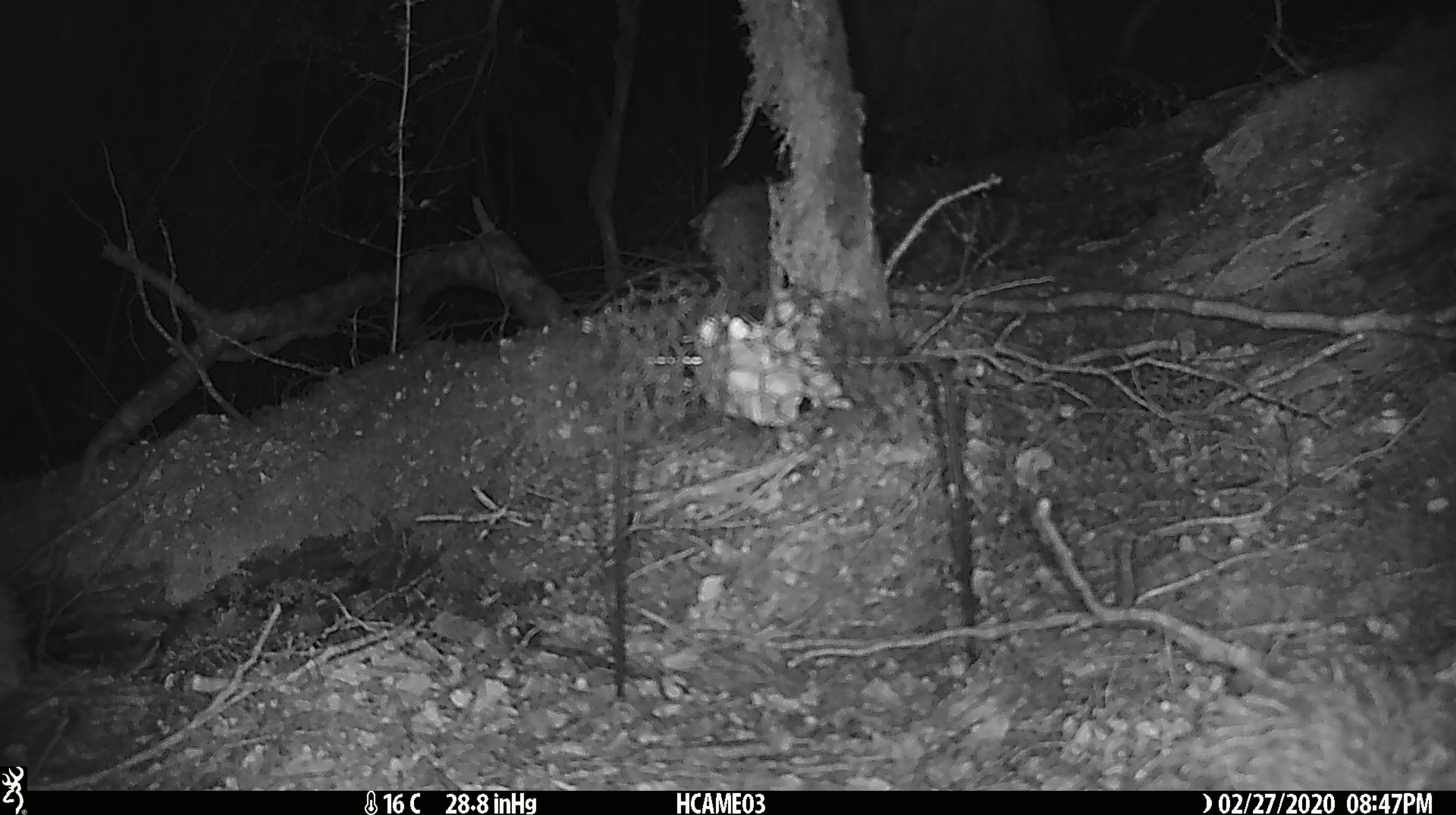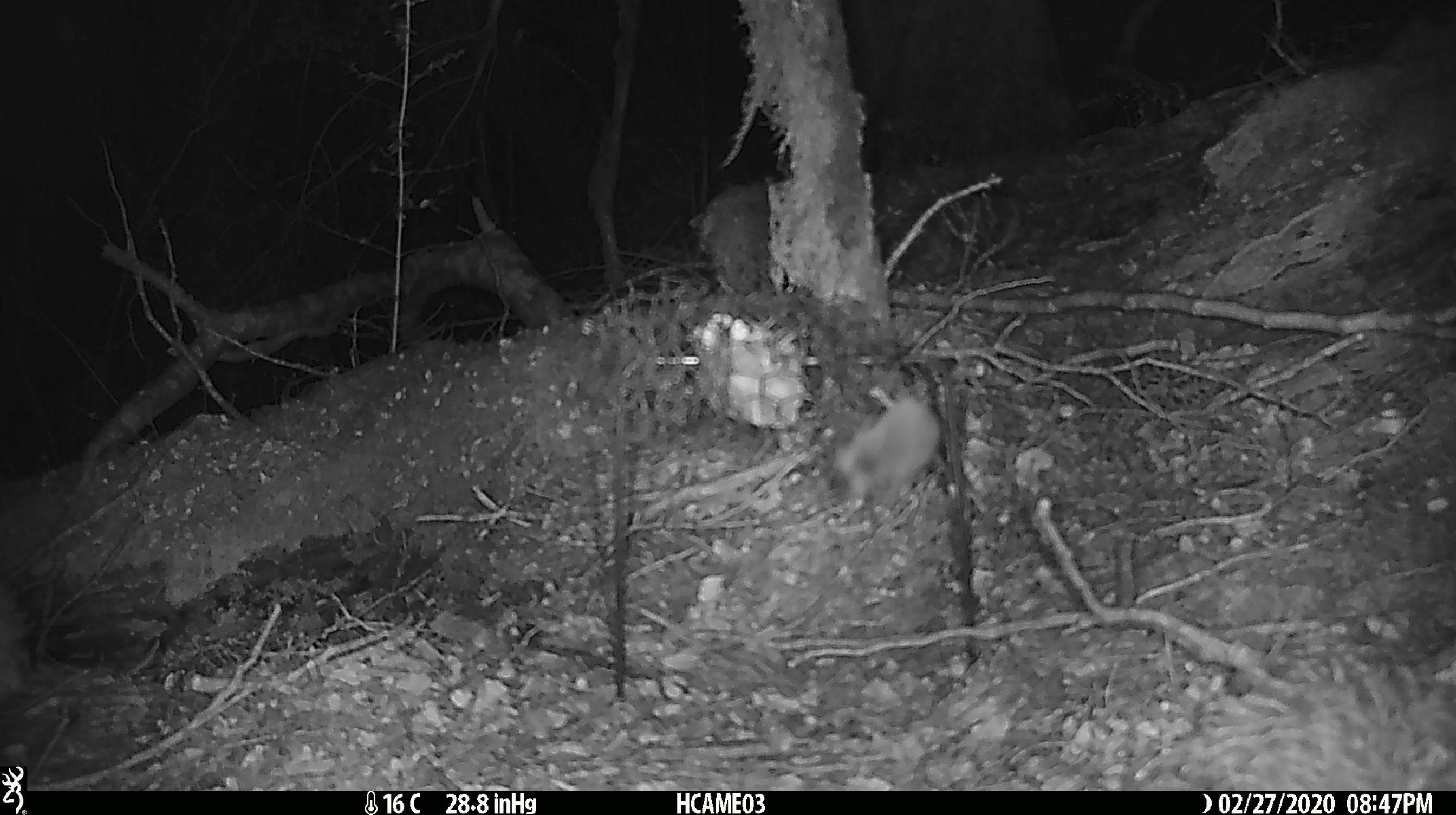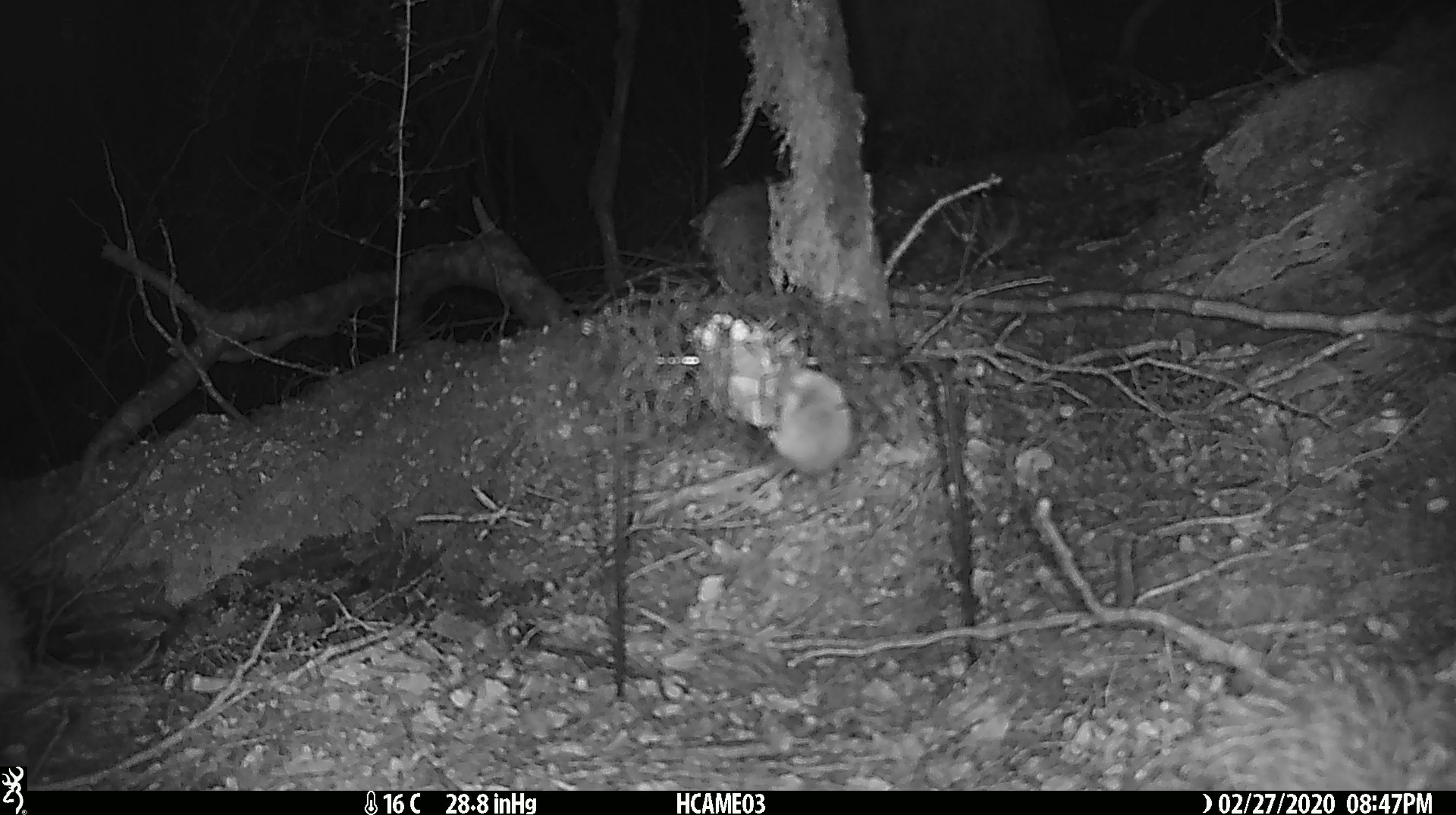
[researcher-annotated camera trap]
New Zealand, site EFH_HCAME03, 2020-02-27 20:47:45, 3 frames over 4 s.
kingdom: Animalia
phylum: Chordata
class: Mammalia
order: Rodentia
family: Muridae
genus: Mus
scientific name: Mus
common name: mouse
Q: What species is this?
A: Mouse (Mus).